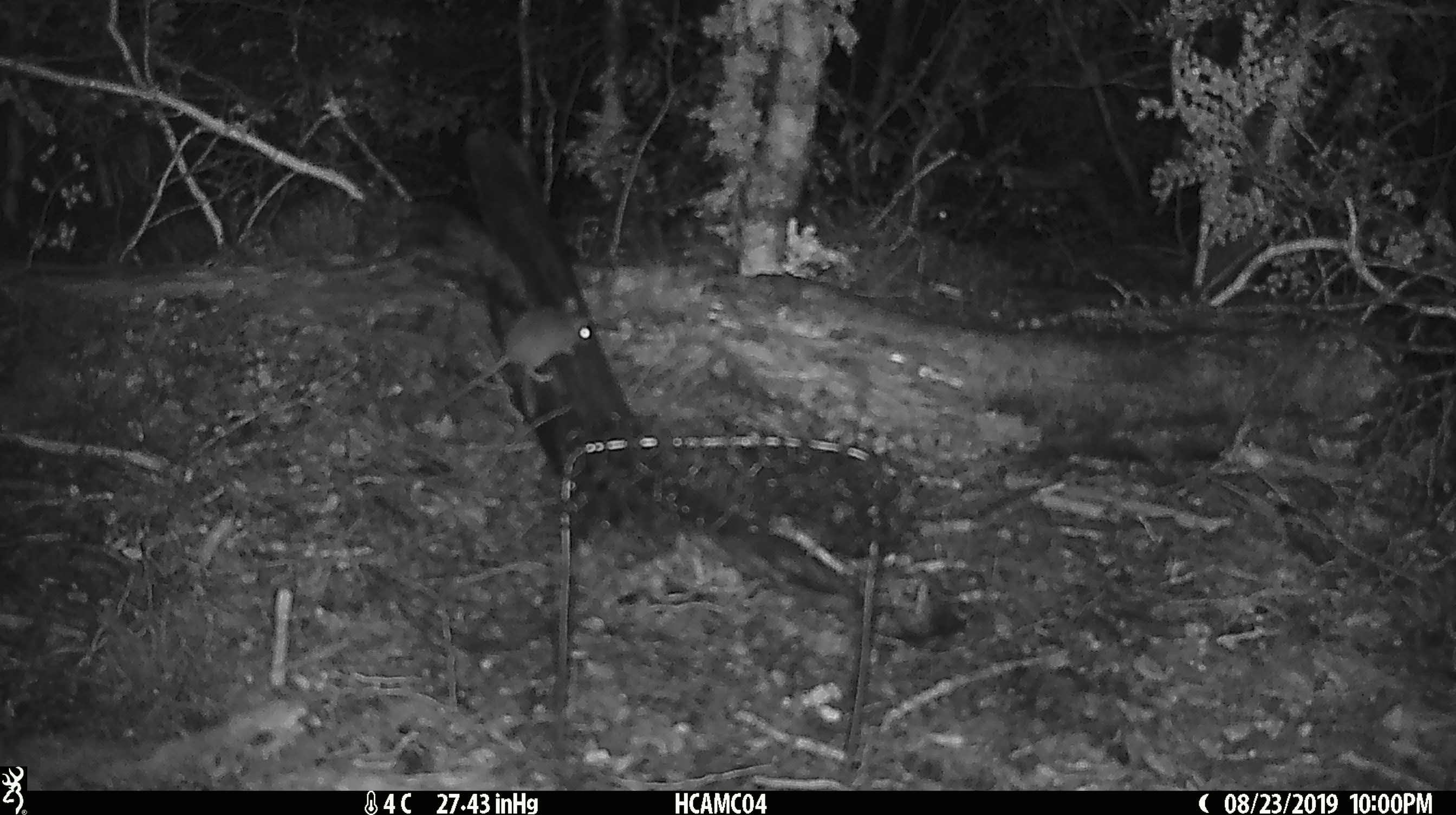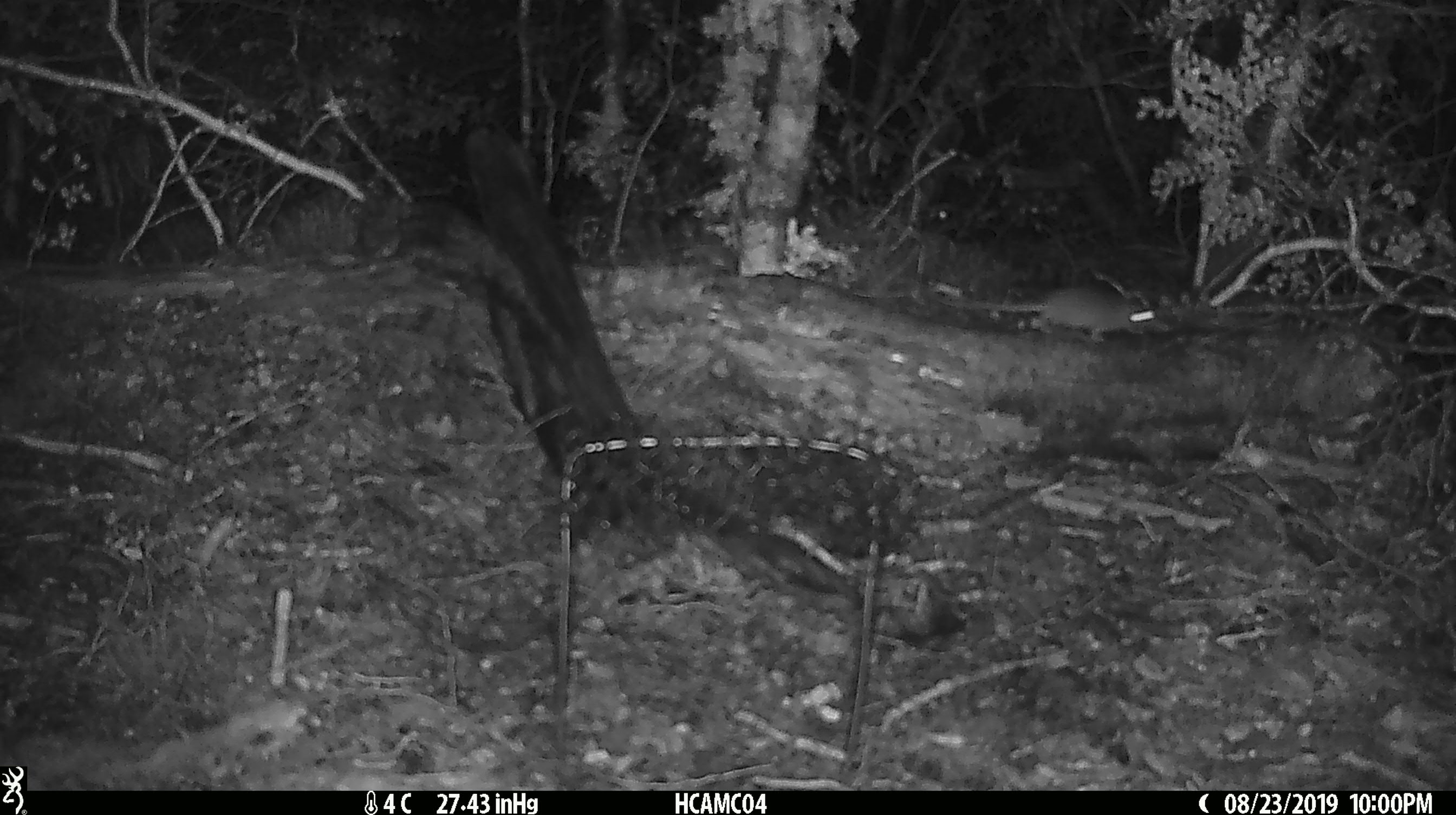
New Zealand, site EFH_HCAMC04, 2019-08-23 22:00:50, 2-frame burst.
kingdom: Animalia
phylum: Chordata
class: Mammalia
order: Rodentia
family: Muridae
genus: Mus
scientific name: Mus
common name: mouse